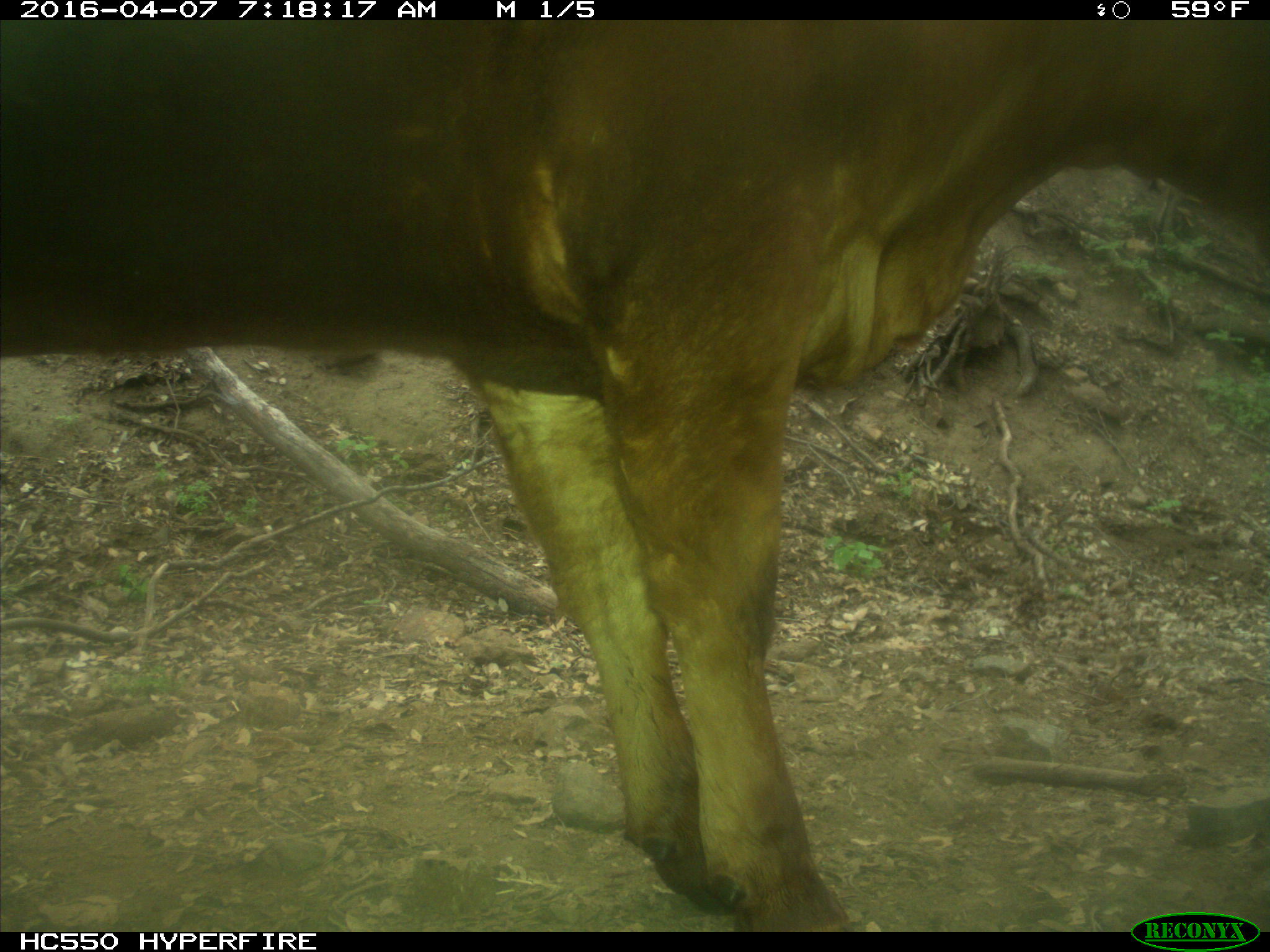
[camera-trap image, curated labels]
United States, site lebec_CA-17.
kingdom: Animalia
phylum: Chordata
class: Mammalia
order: Artiodactyla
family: Bovidae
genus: Bos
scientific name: Bos taurus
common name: domestic cow